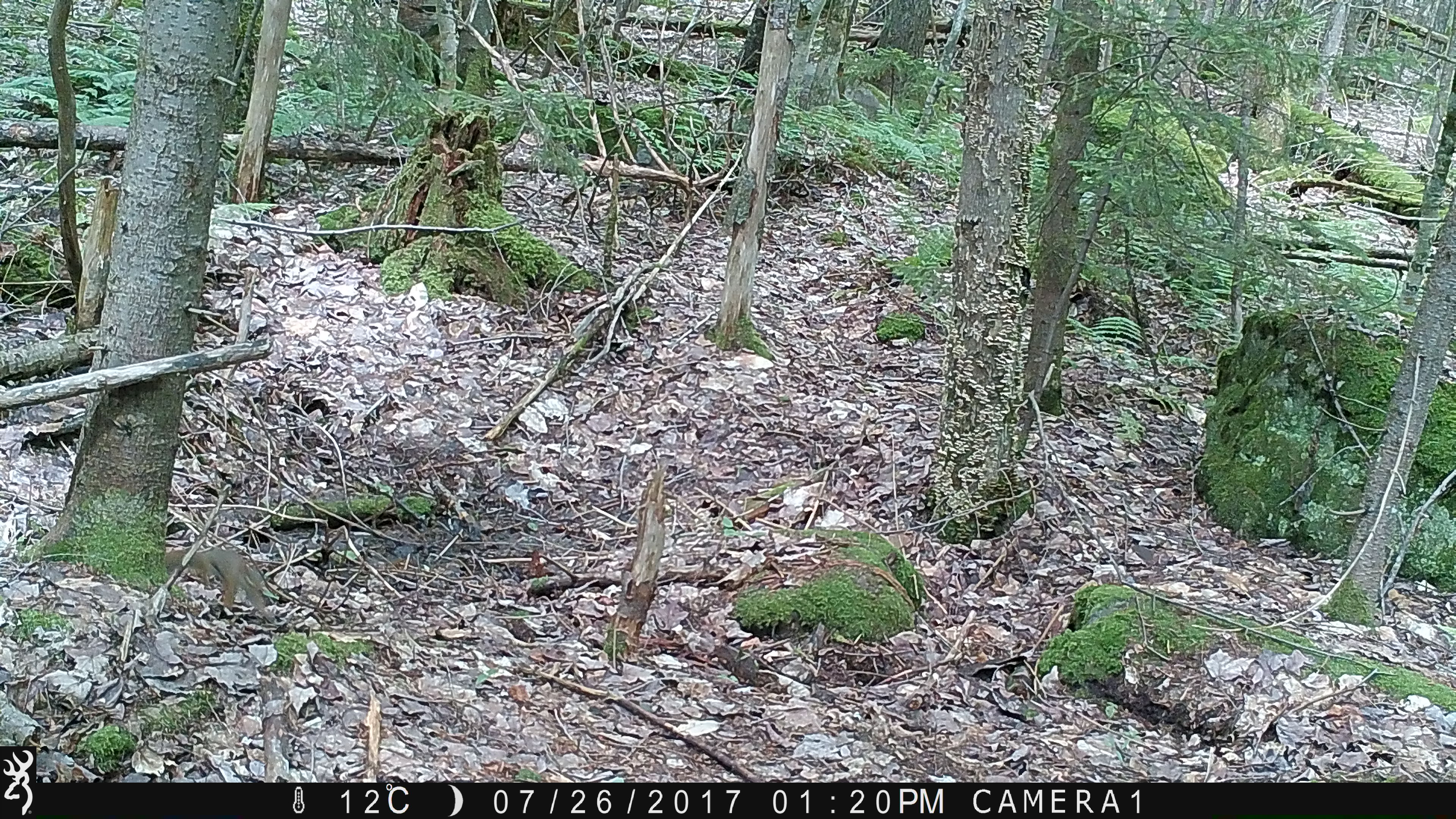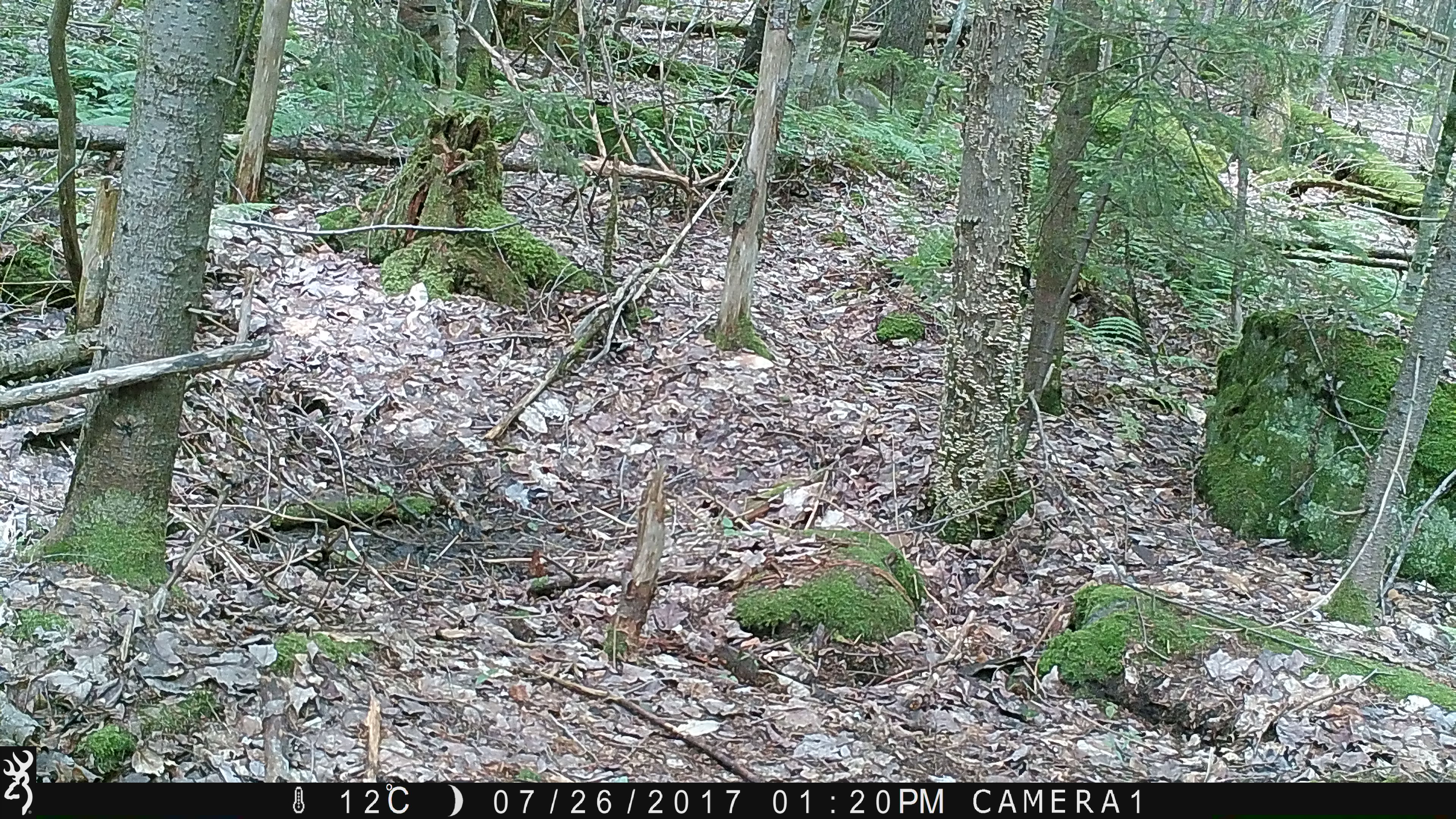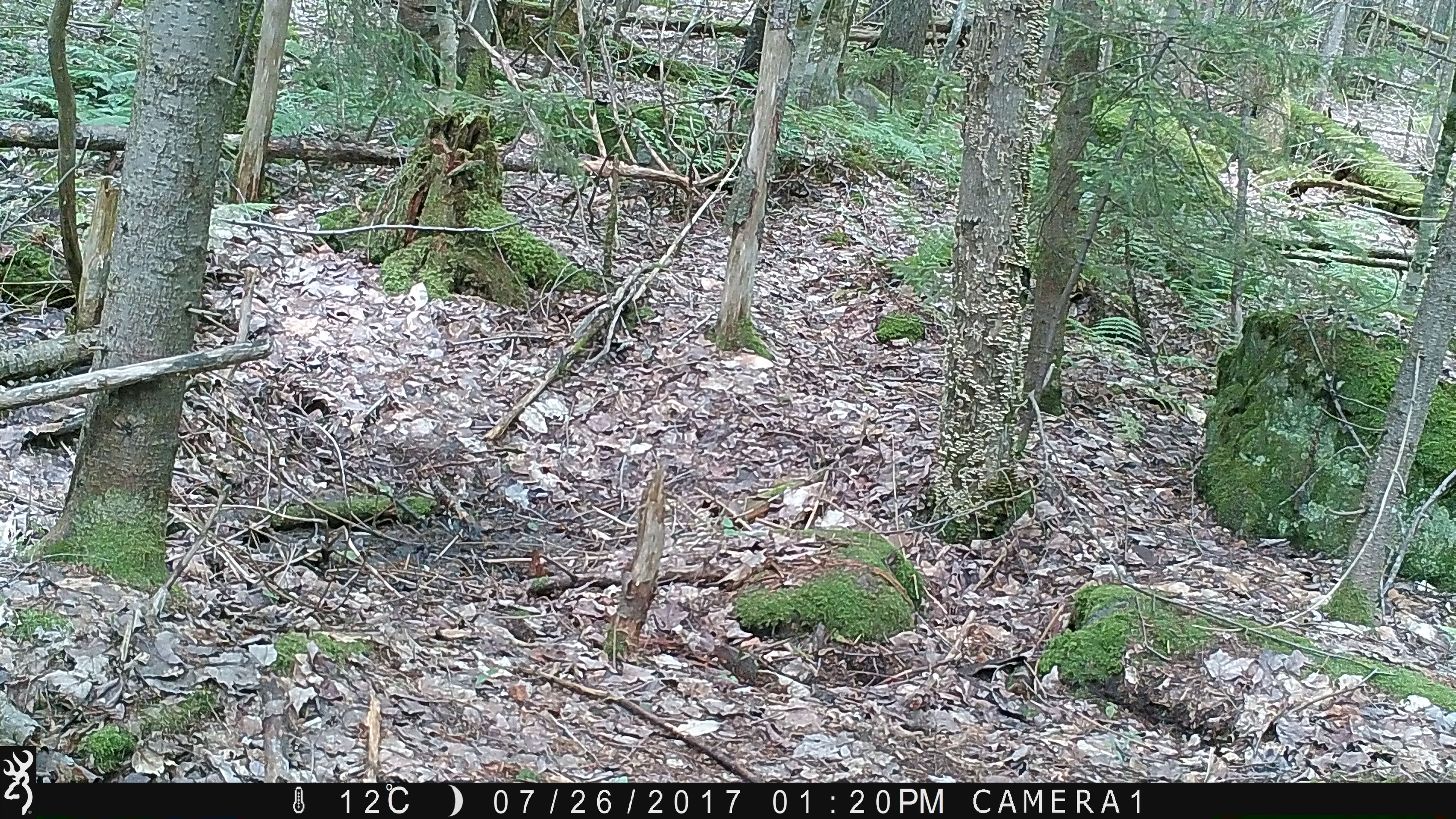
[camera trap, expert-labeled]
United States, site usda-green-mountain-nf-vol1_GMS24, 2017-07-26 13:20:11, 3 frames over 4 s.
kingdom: Animalia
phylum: Chordata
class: Mammalia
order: Rodentia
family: Sciuridae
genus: Tamiasciurus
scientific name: Tamiasciurus hudsonicus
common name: red squirrel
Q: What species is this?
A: Red squirrel (Tamiasciurus hudsonicus).